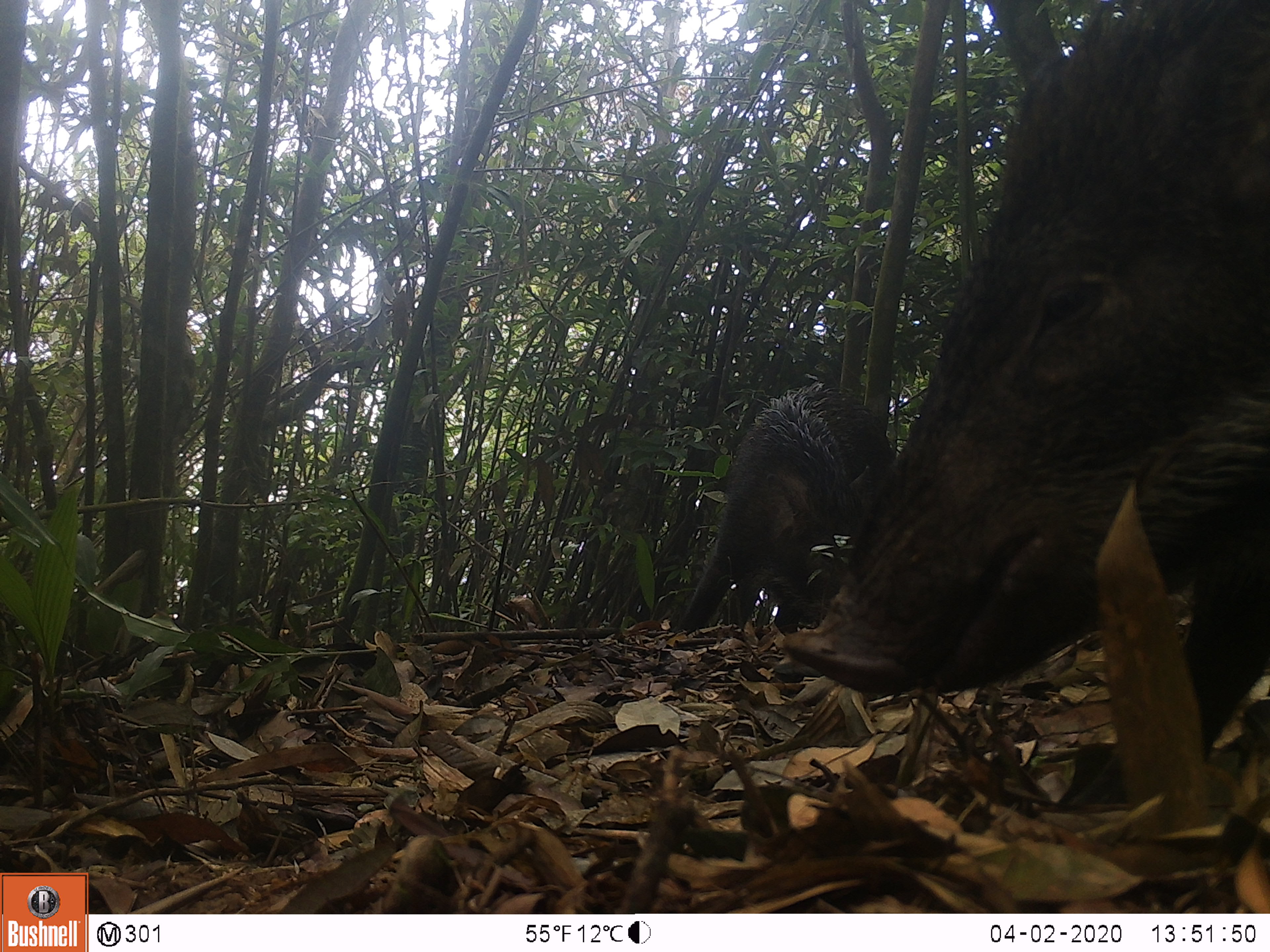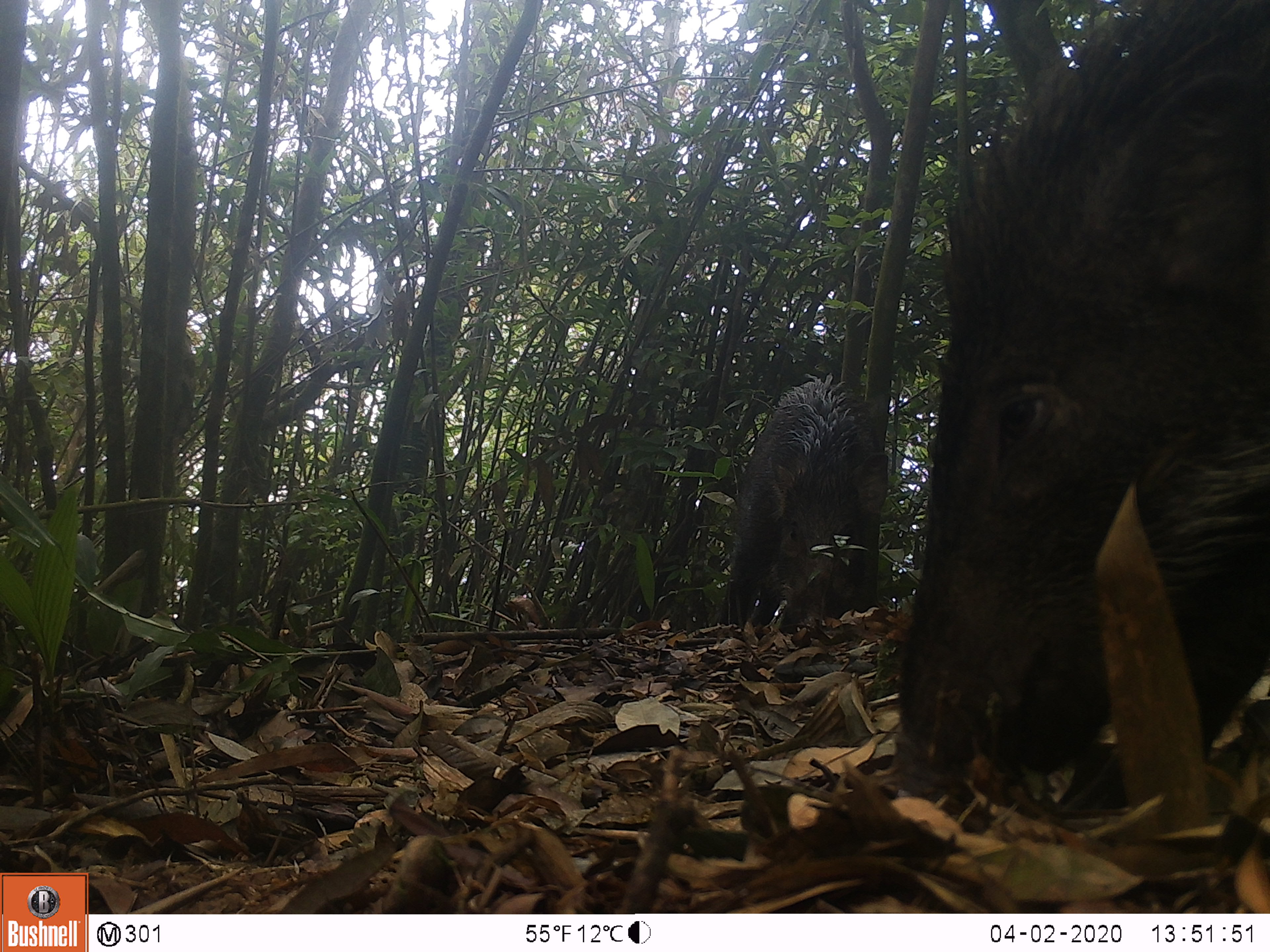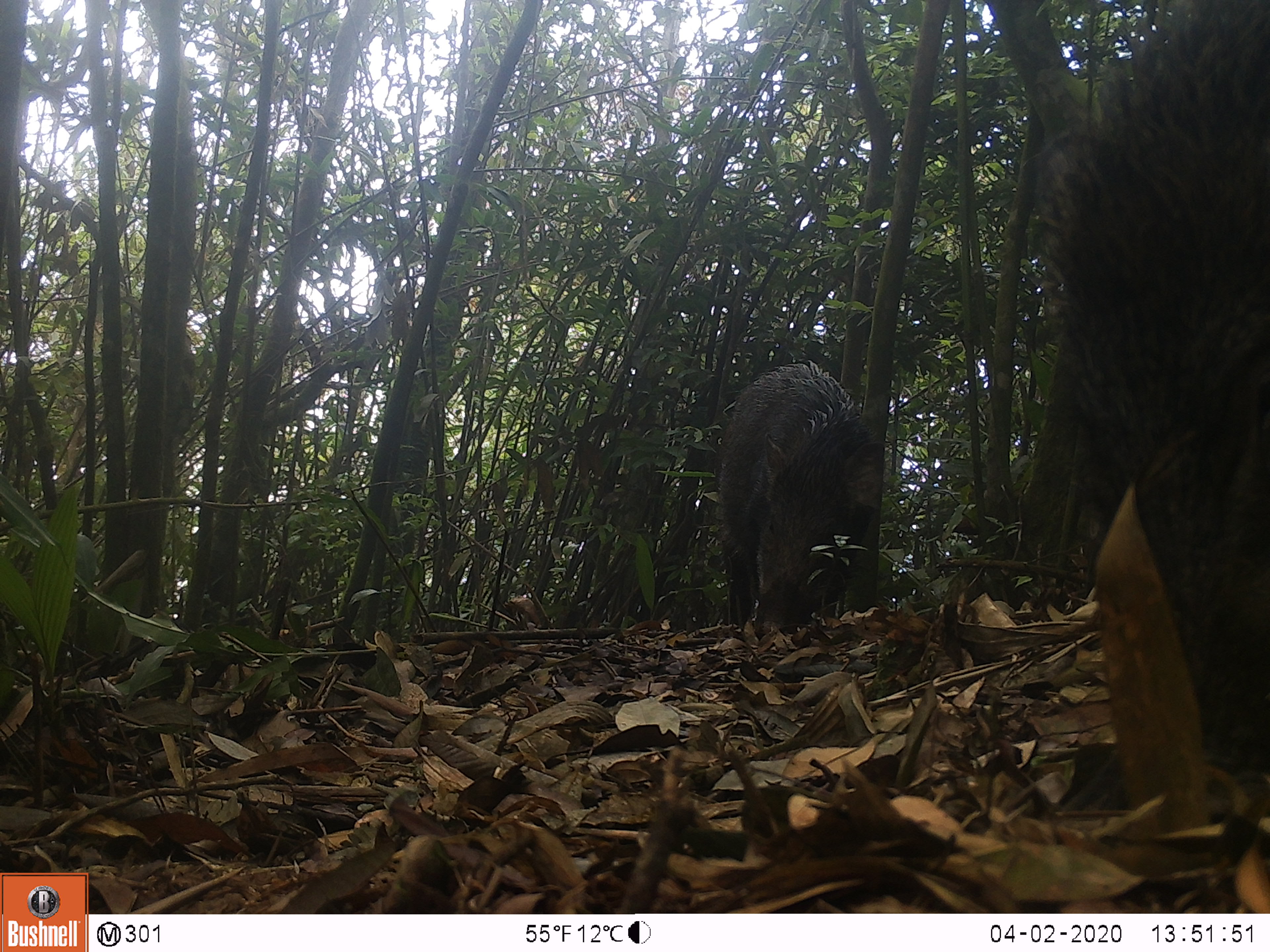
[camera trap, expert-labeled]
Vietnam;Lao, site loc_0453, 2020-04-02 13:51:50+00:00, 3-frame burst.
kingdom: Animalia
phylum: Chordata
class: Mammalia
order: Artiodactyla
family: Suidae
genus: Sus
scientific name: Sus scrofa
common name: eurasian wild pig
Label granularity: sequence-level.